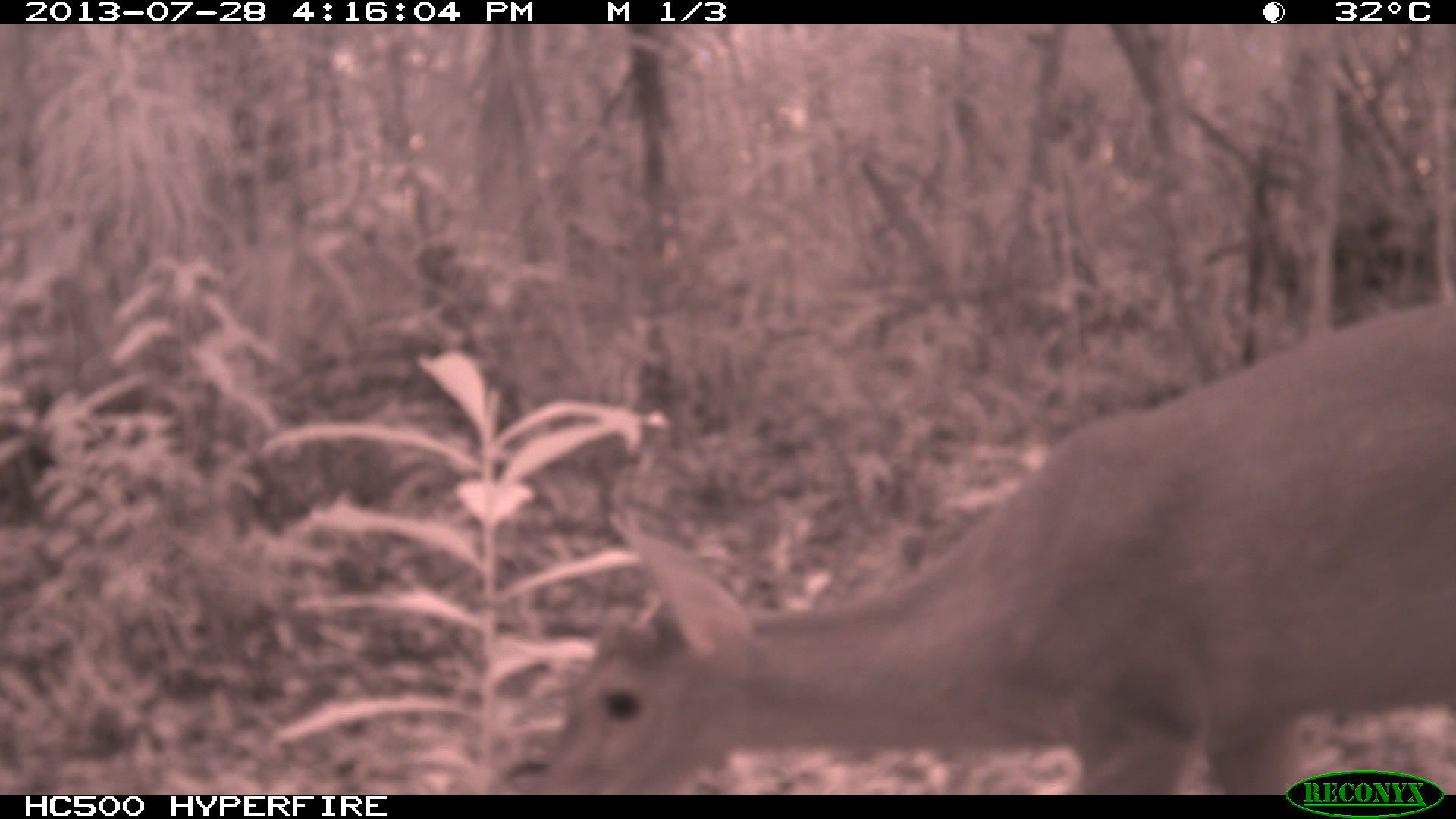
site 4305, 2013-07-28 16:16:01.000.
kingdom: Animalia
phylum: Chordata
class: Mammalia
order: Artiodactyla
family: Cervidae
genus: Mazama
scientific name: Mazama temama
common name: central american red brocket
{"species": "Mazama temama (central american red brocket)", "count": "1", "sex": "male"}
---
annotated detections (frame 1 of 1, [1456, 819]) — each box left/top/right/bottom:
mazama temama: 522/294/1456/790